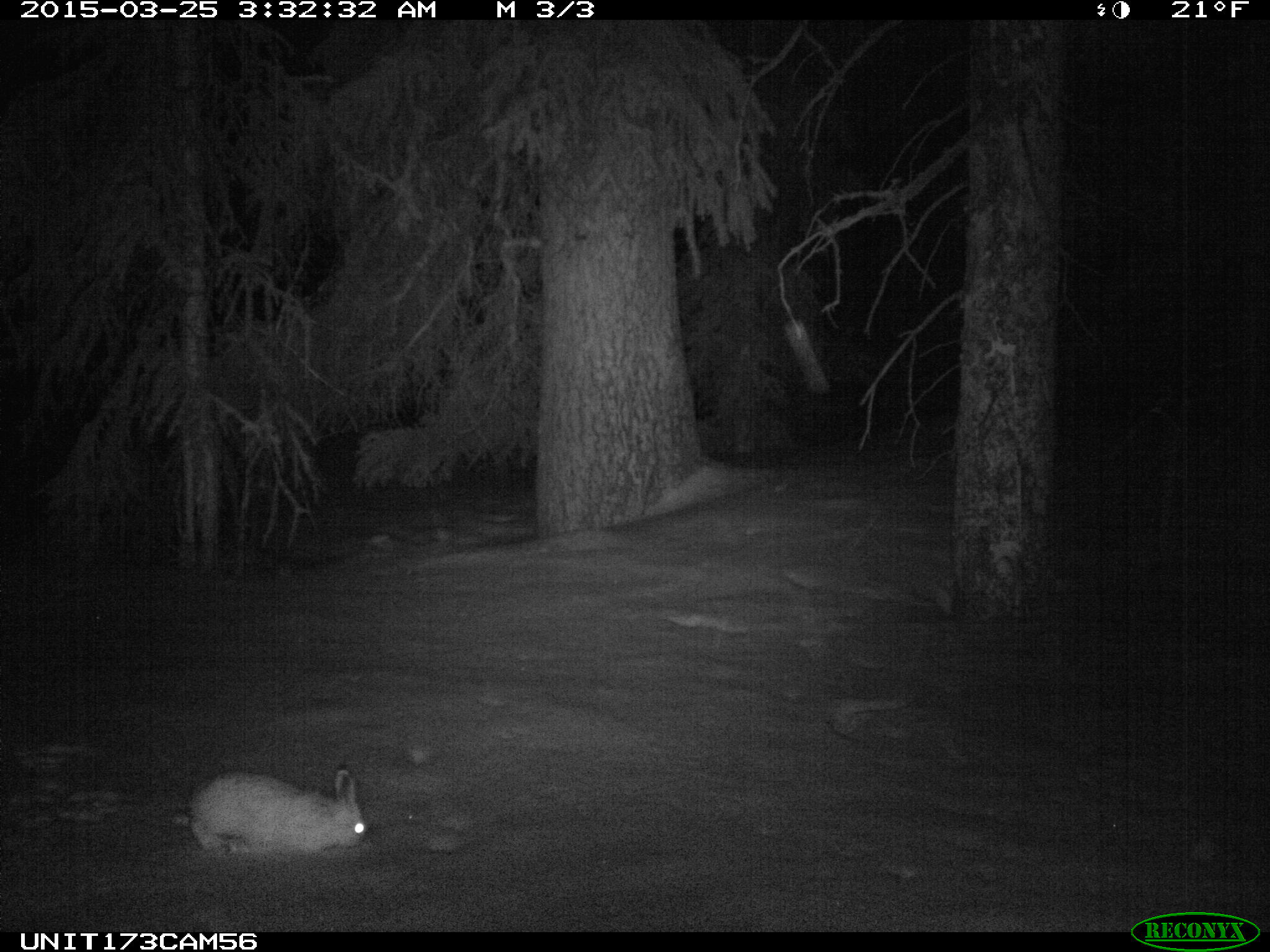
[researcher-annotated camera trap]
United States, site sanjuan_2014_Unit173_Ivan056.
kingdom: Animalia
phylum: Chordata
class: Mammalia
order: Lagomorpha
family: Leporidae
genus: Lepus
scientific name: Lepus americanus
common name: snowshoe hare